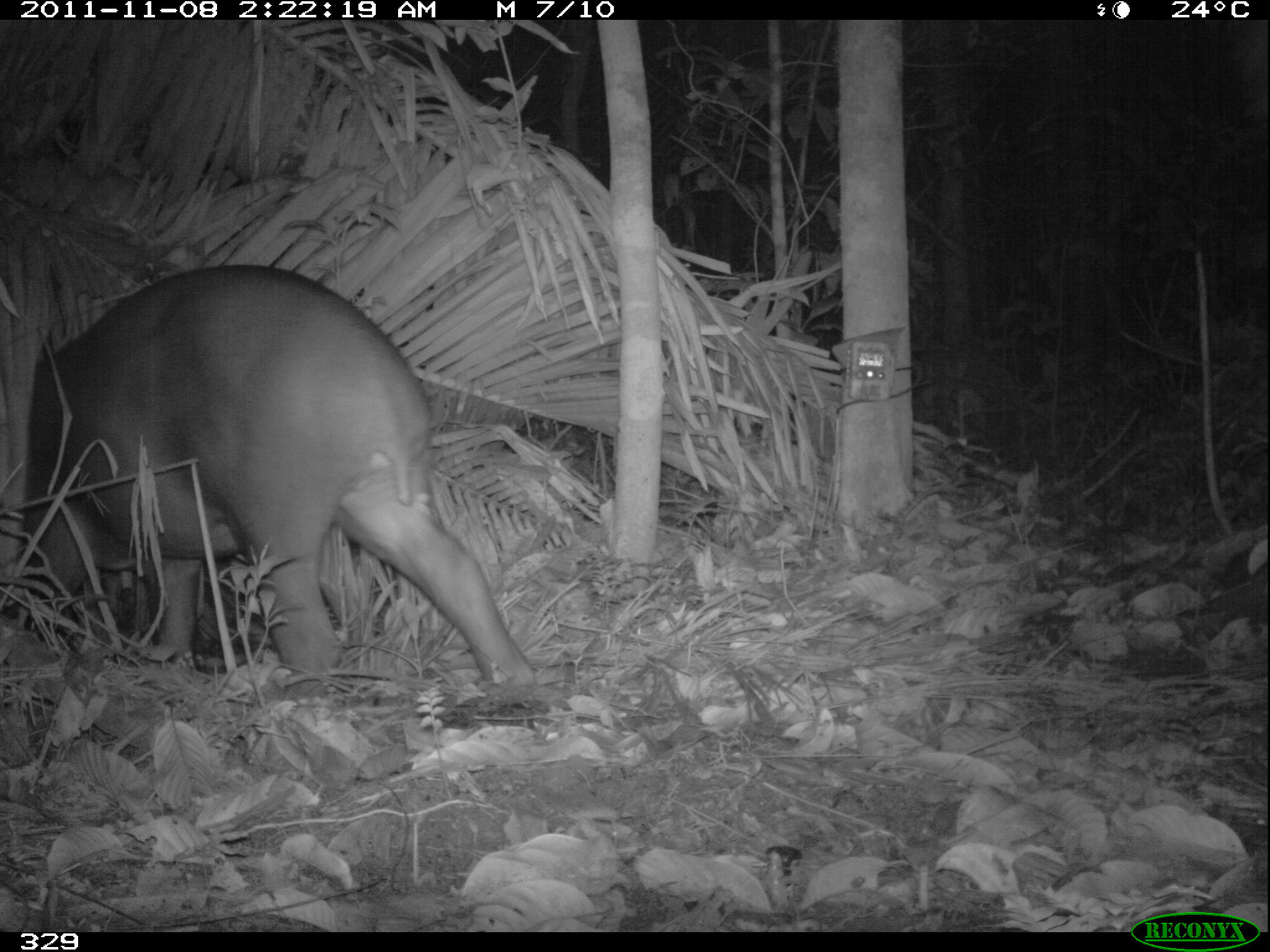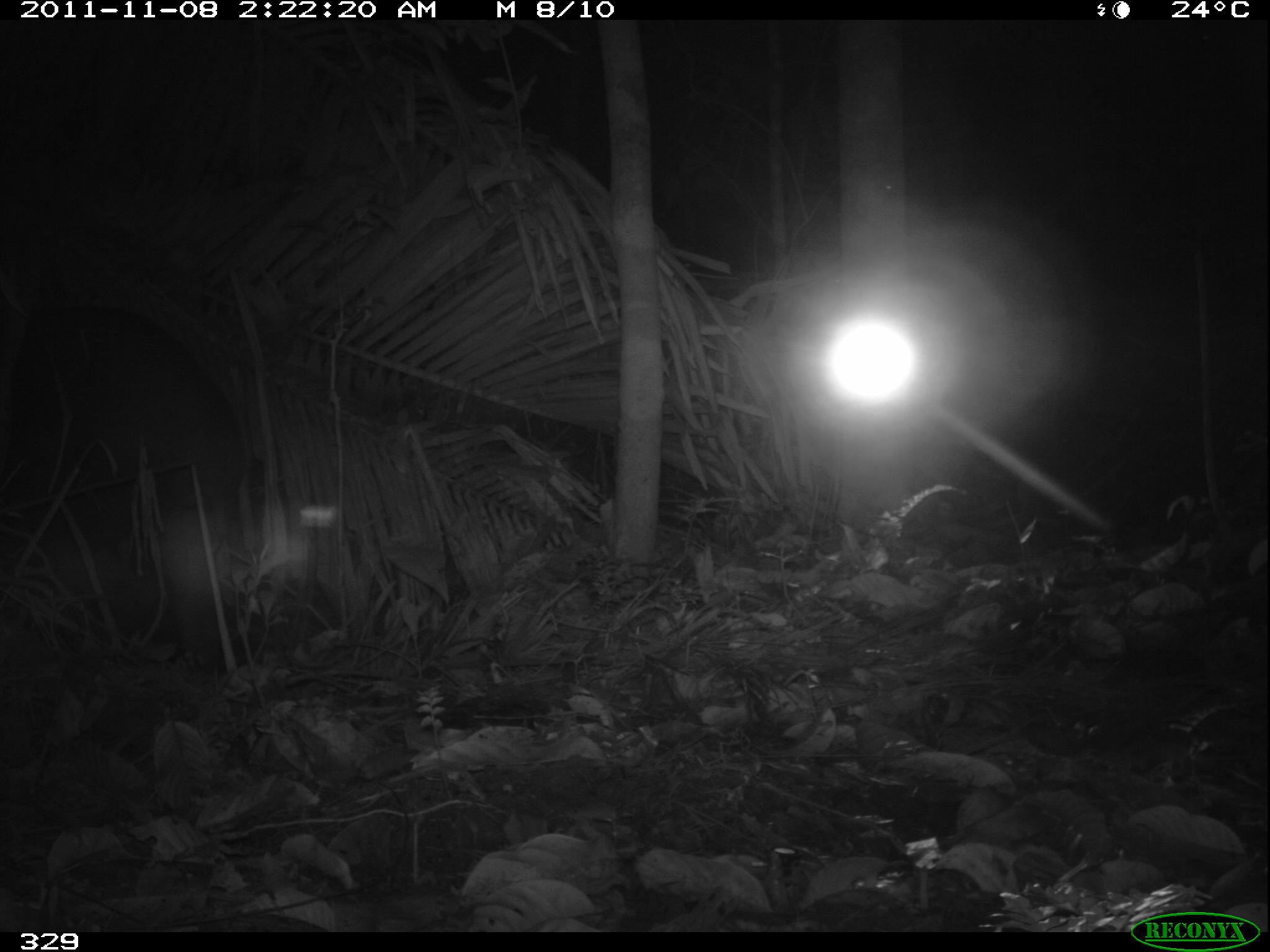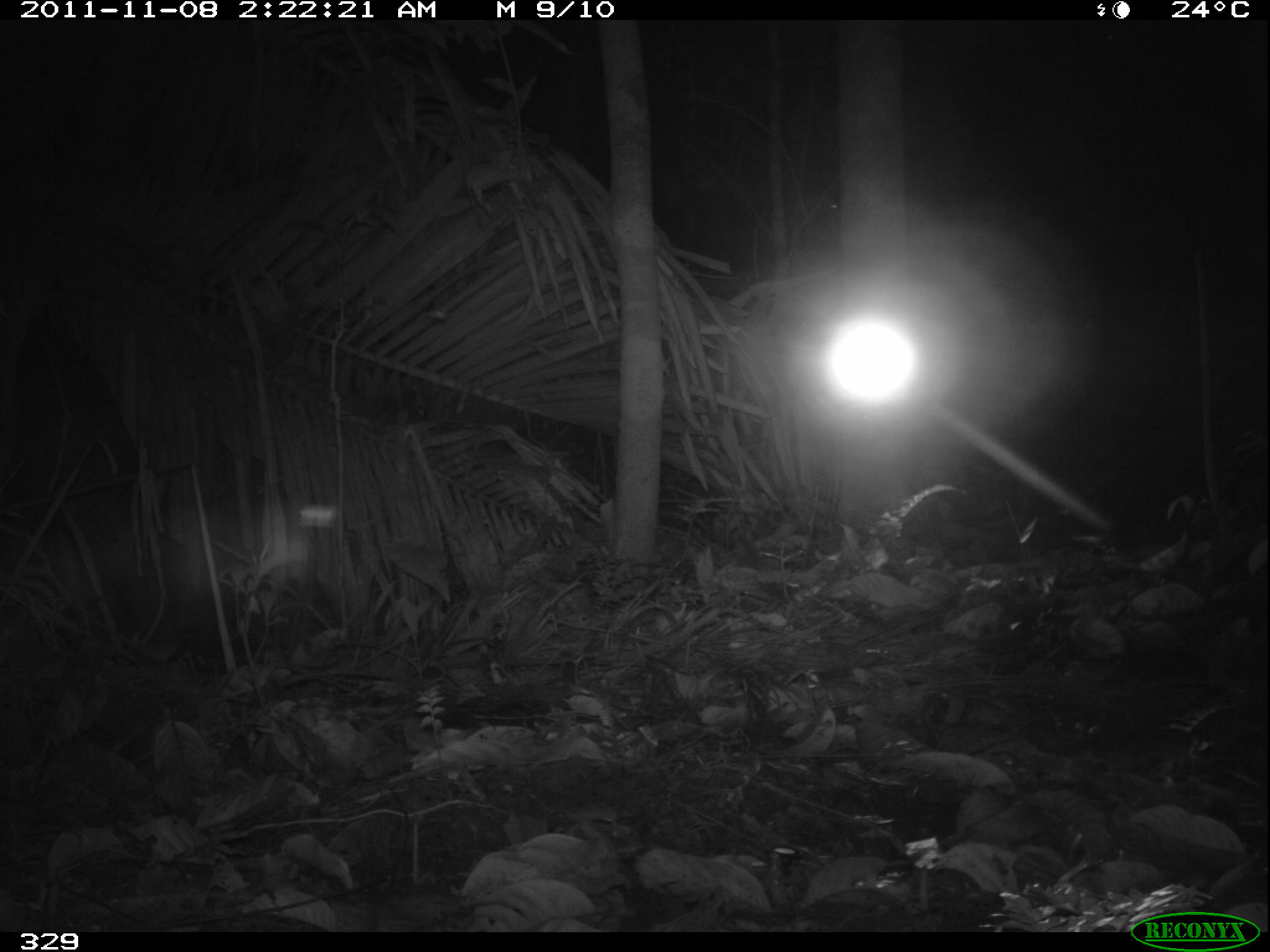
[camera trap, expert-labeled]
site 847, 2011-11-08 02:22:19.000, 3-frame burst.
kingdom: Animalia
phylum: Chordata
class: Mammalia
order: Perissodactyla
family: Tapiridae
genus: Tapirus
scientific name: Tapirus terrestris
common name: south american tapir